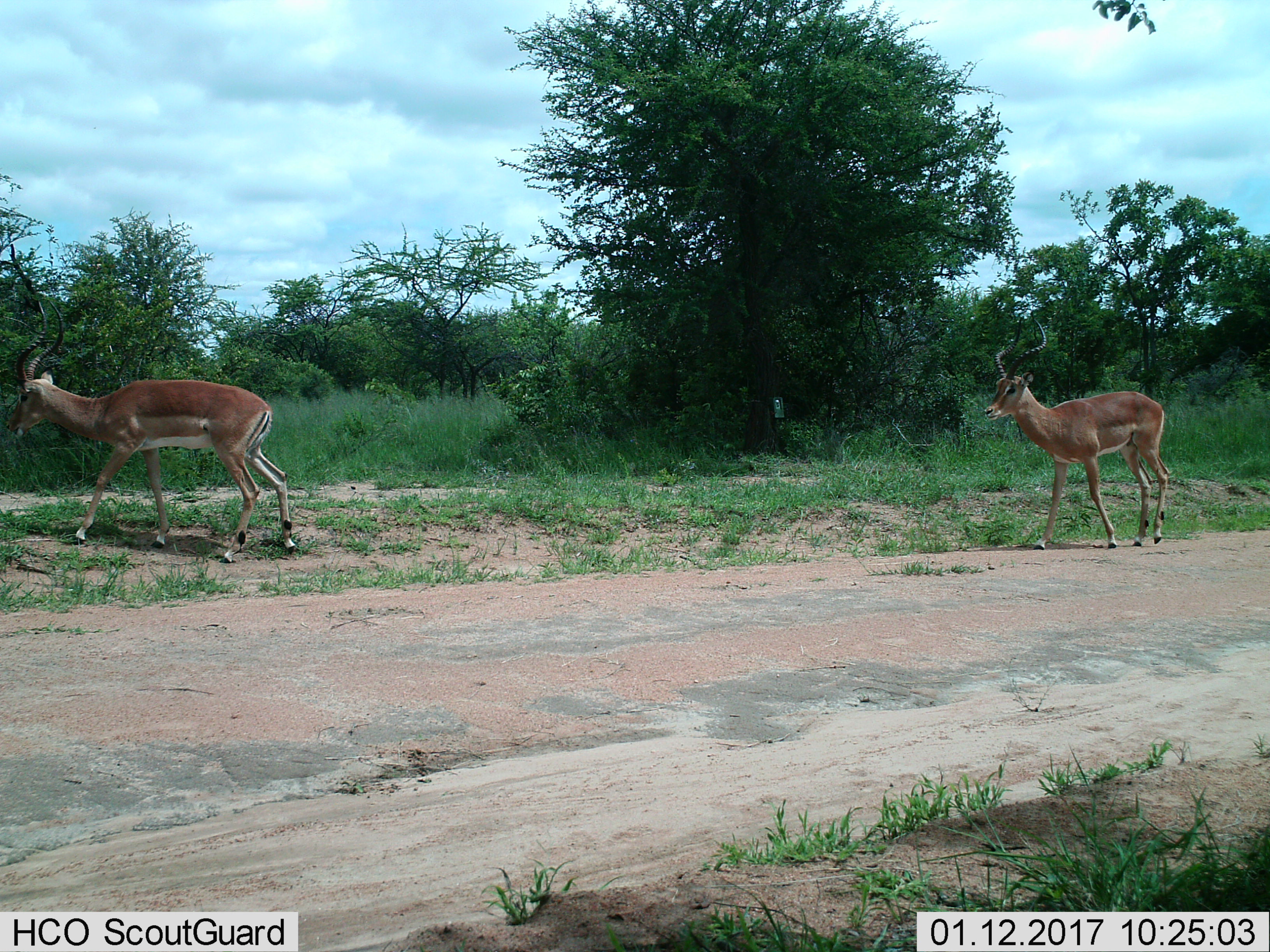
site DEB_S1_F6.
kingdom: Animalia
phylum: Chordata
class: Mammalia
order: Artiodactyla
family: Bovidae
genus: Aepyceros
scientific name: Aepyceros melampus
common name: impala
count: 2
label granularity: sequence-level